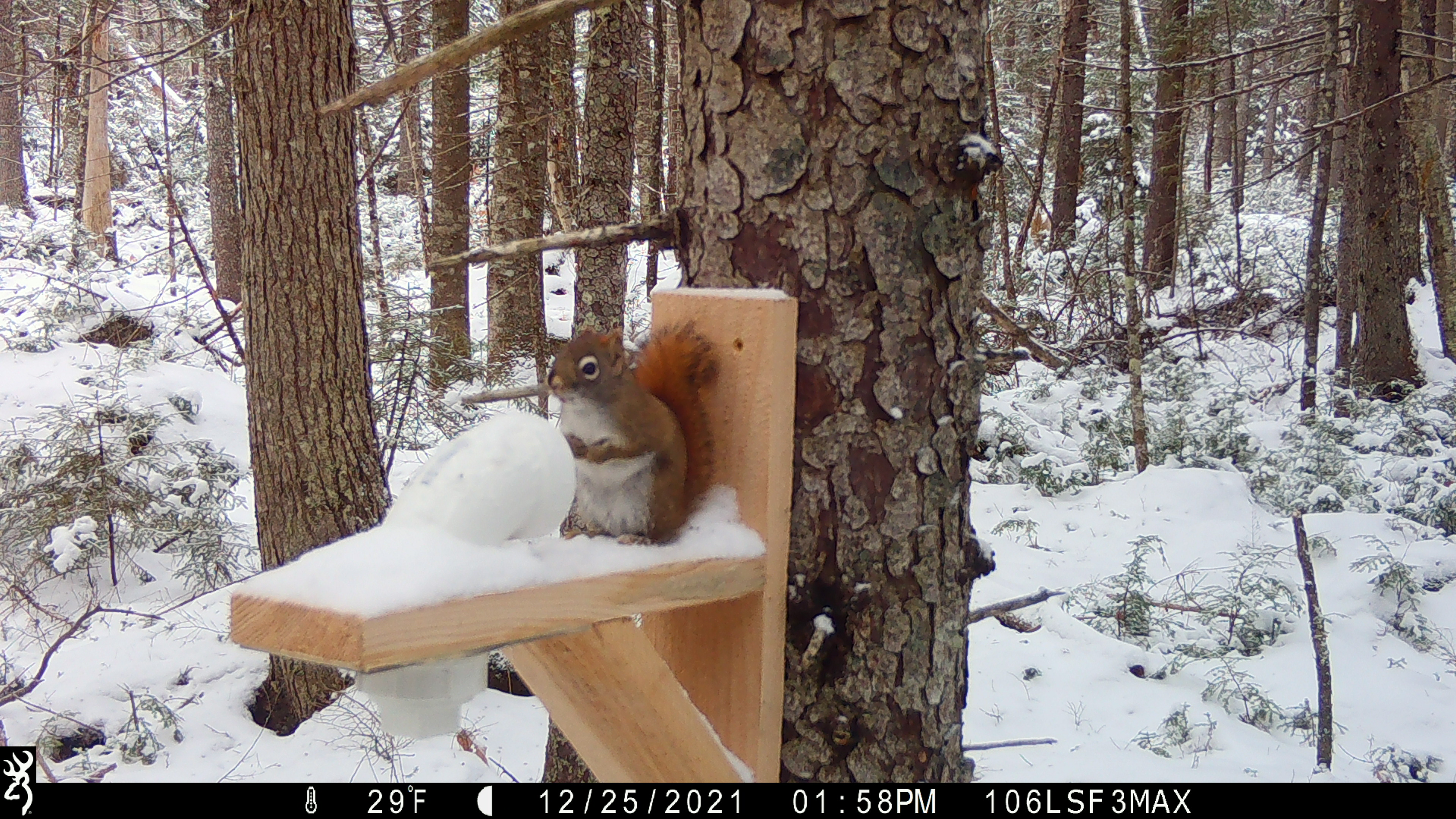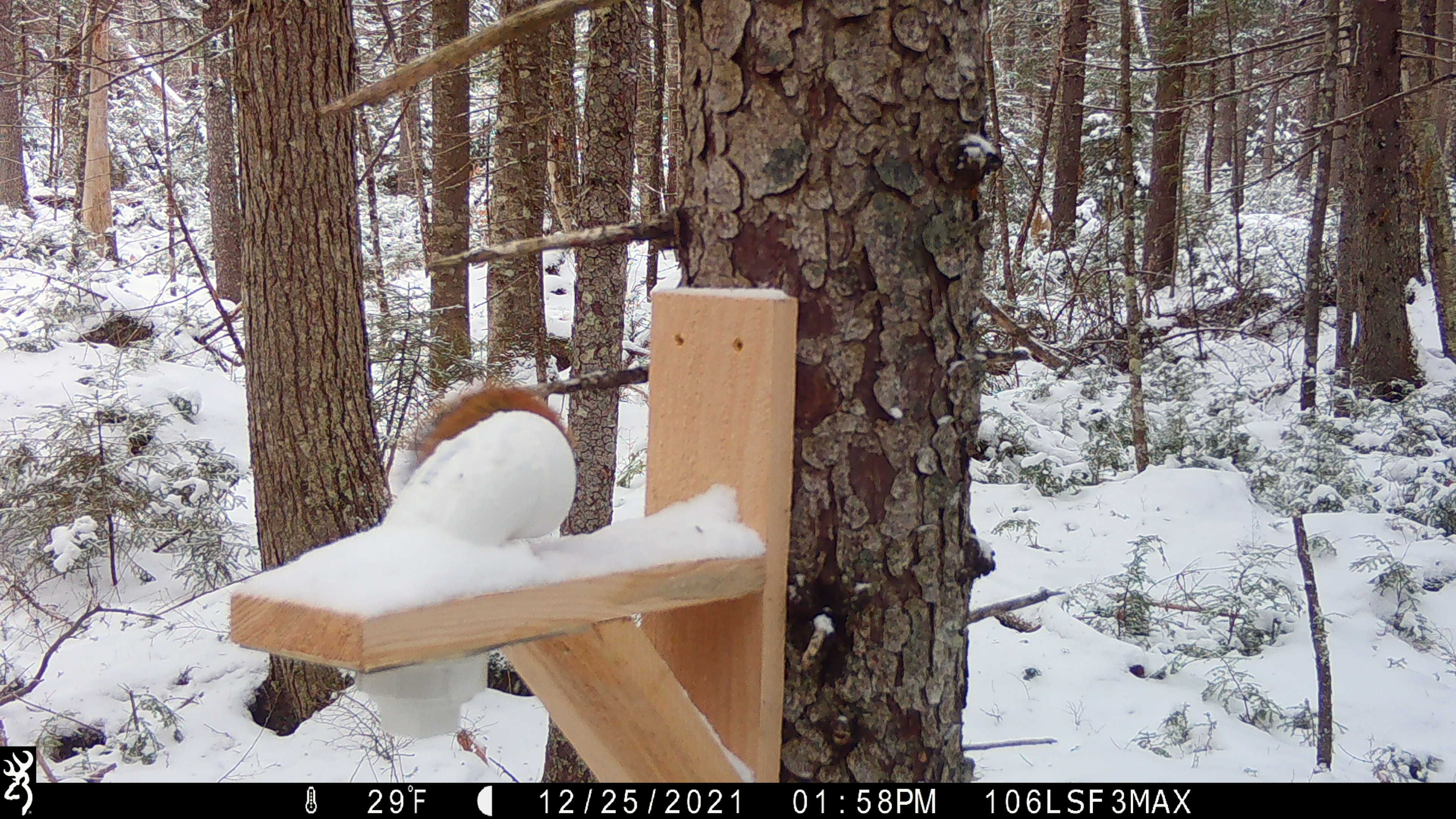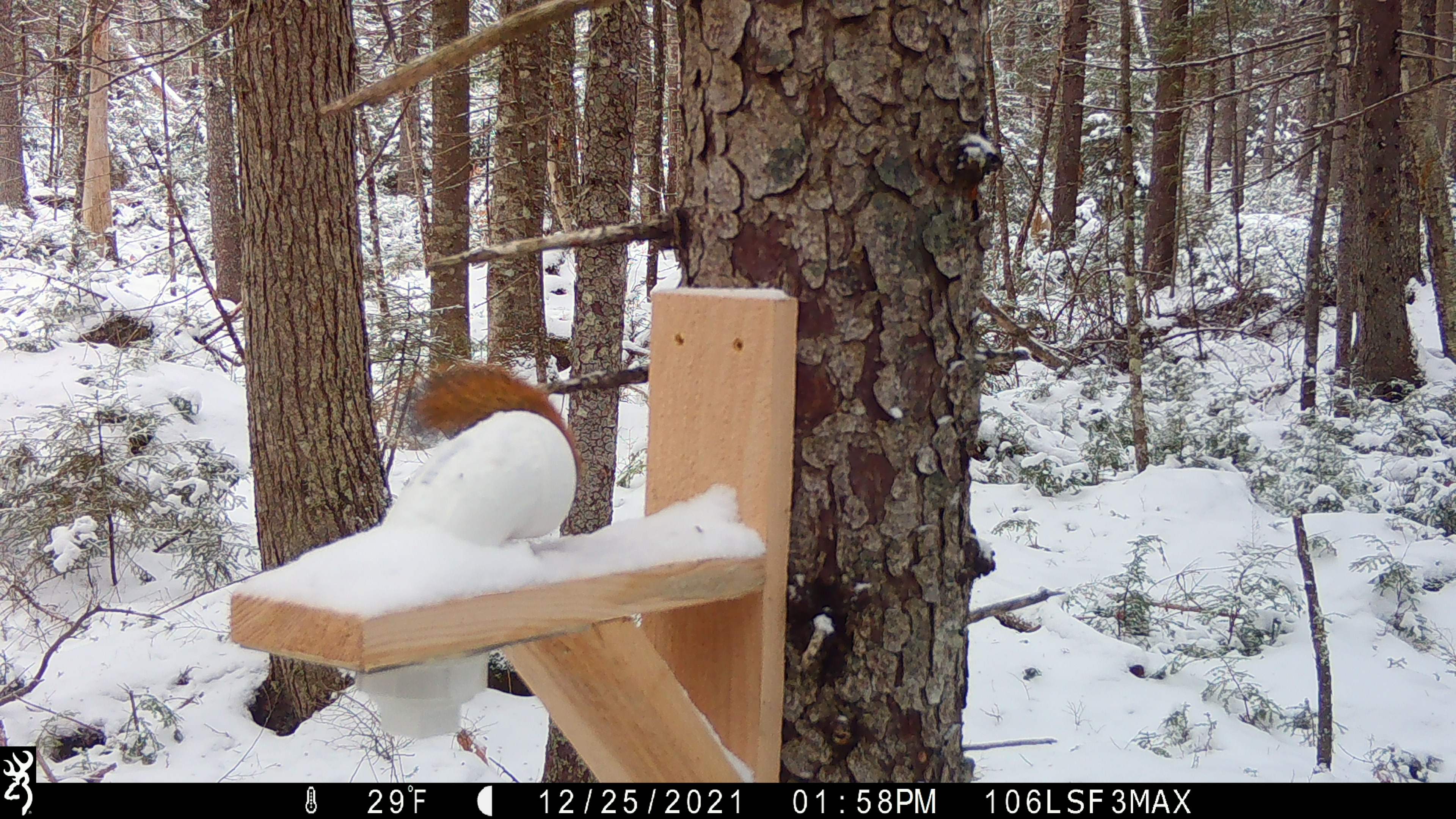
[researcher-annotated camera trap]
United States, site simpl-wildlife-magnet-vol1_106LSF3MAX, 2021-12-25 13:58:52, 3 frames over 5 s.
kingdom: Animalia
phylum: Chordata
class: Mammalia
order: Rodentia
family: Sciuridae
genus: Tamiasciurus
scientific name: Tamiasciurus hudsonicus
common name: red squirrel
Red squirrel (Tamiasciurus hudsonicus).